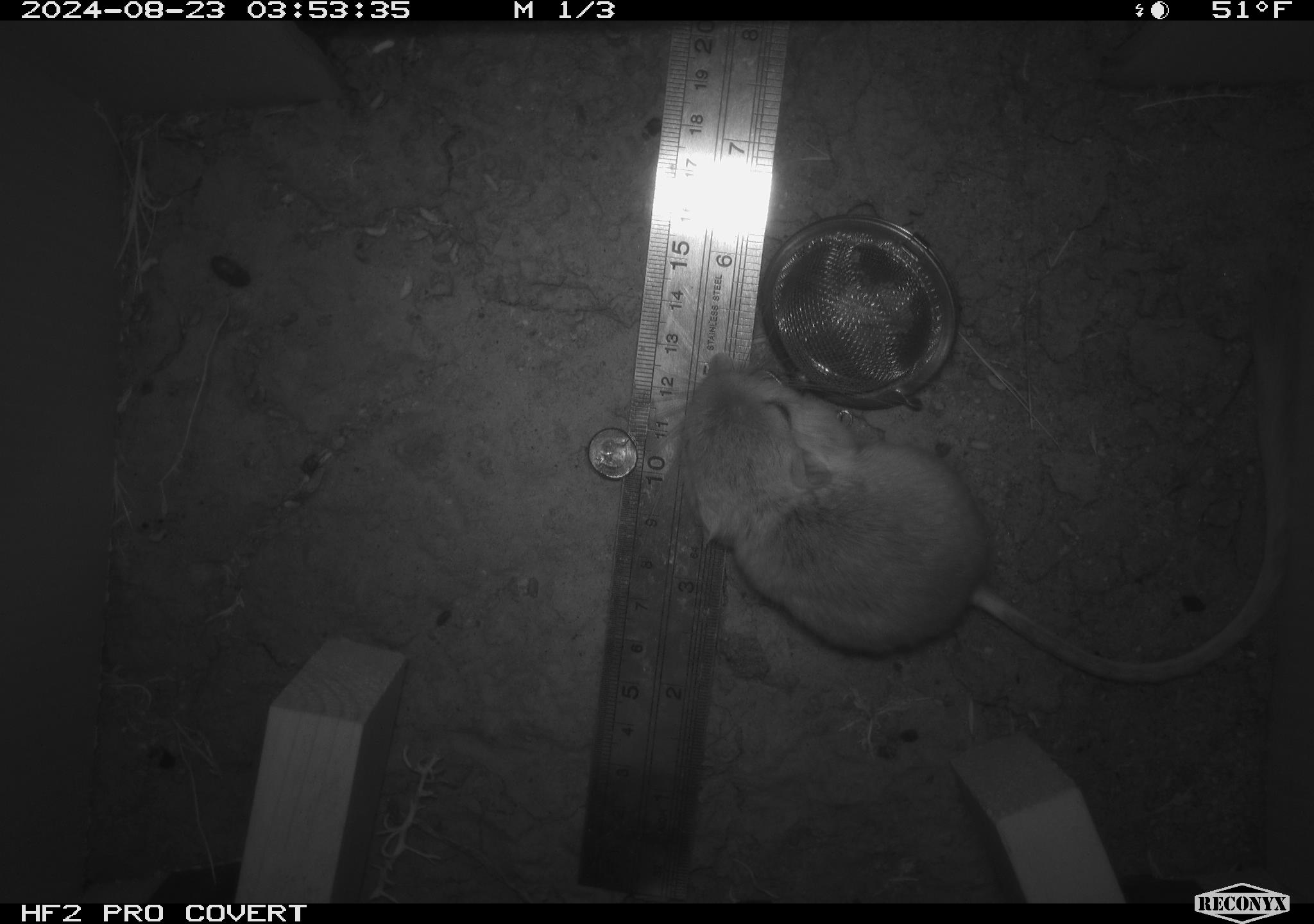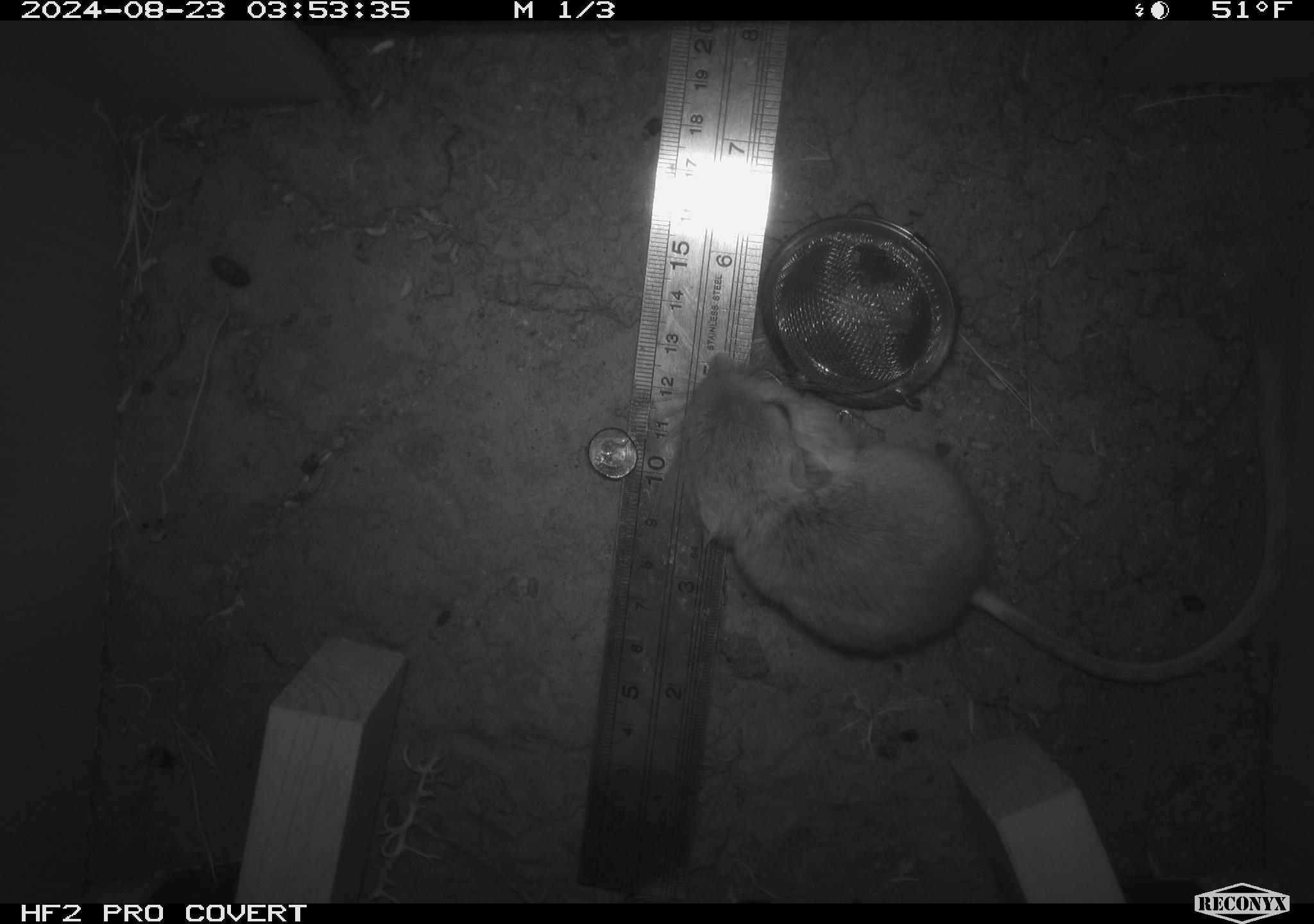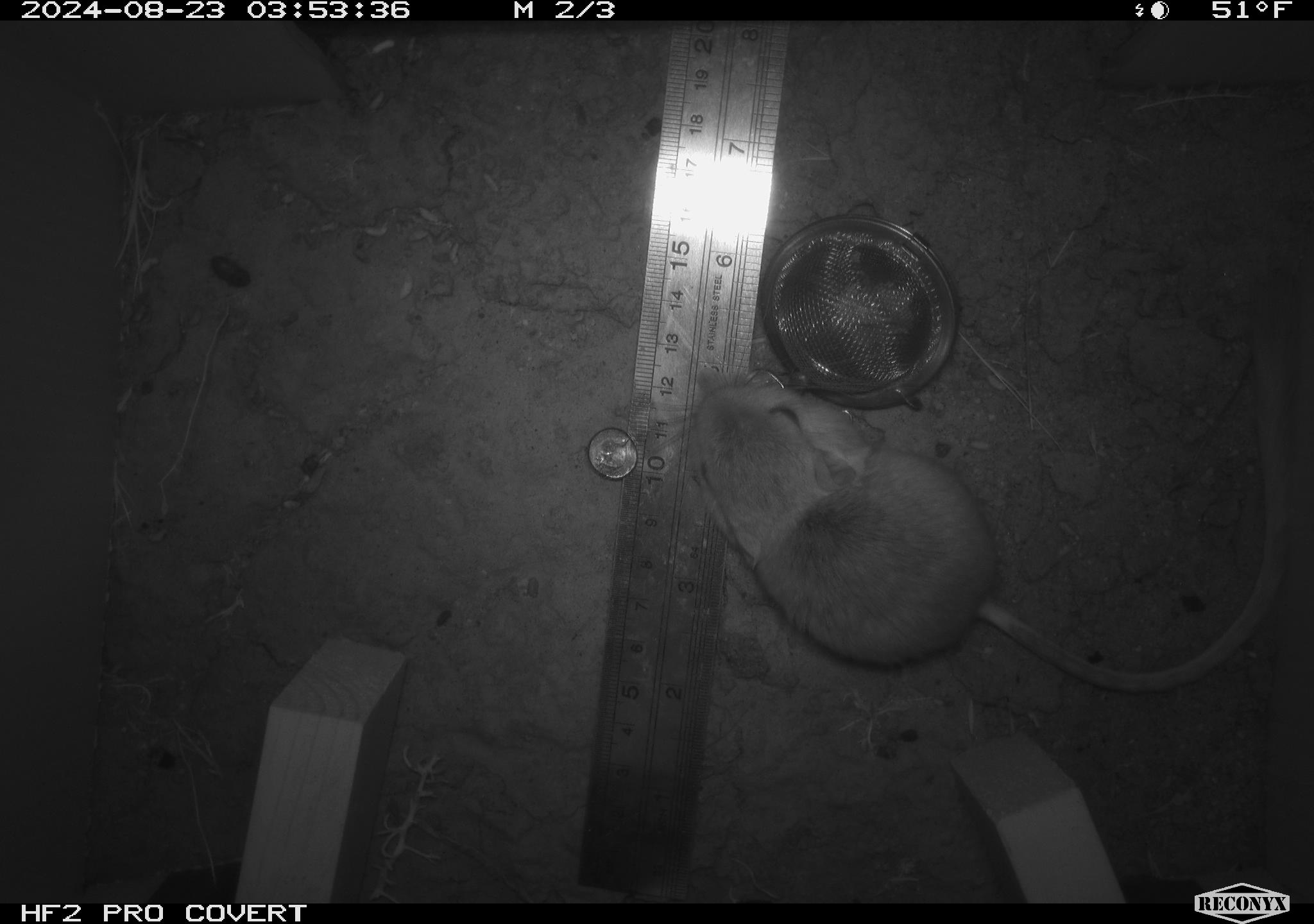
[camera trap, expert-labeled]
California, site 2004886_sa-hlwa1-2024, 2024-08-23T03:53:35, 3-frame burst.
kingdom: Animalia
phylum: Chordata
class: Mammalia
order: Rodentia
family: Heteromyidae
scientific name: Heteromyidae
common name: kangaroo rats and pocket mice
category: heteromyidae family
Heteromyidae family (kangaroo rats and pocket mice) (Heteromyidae).